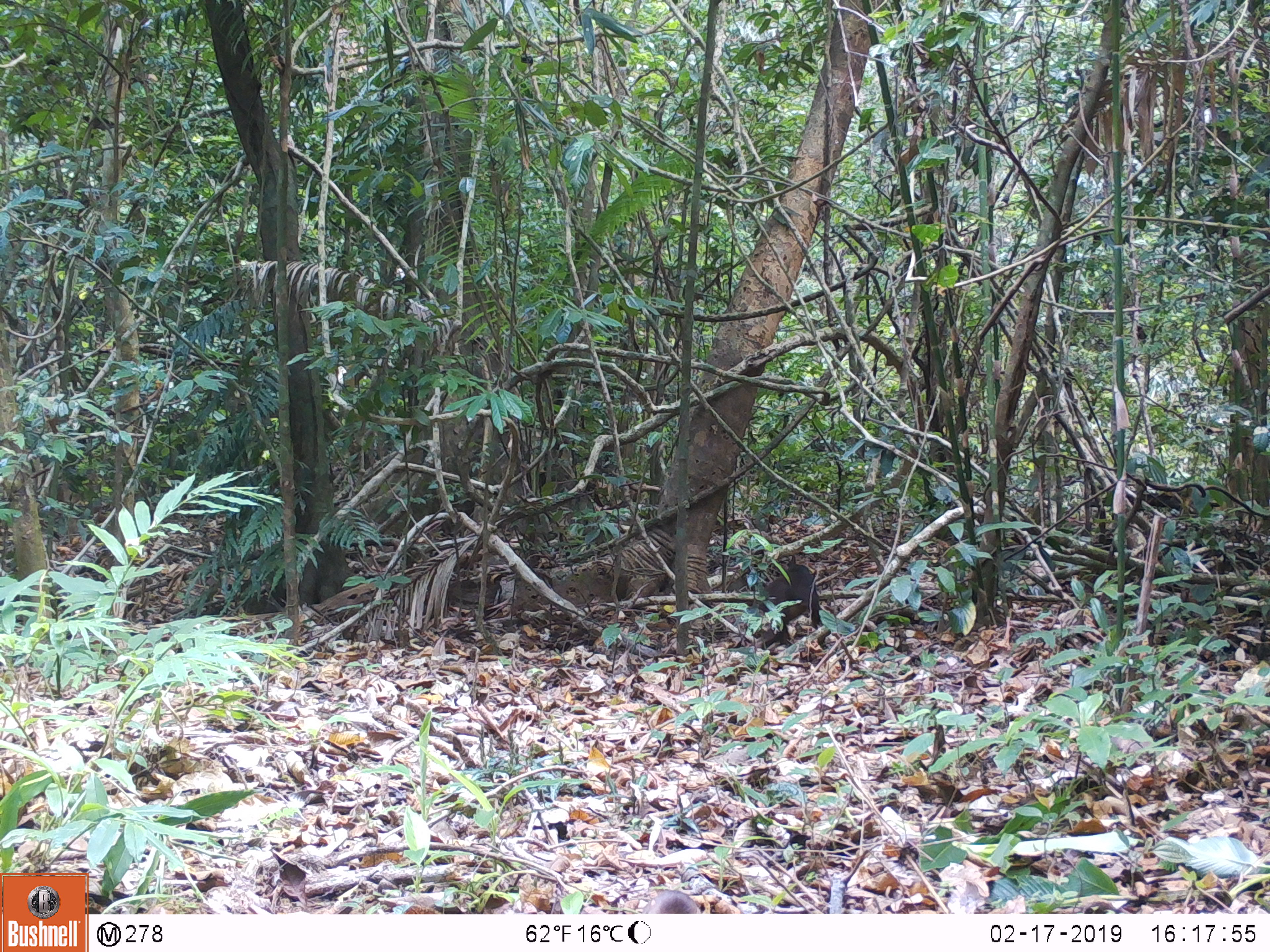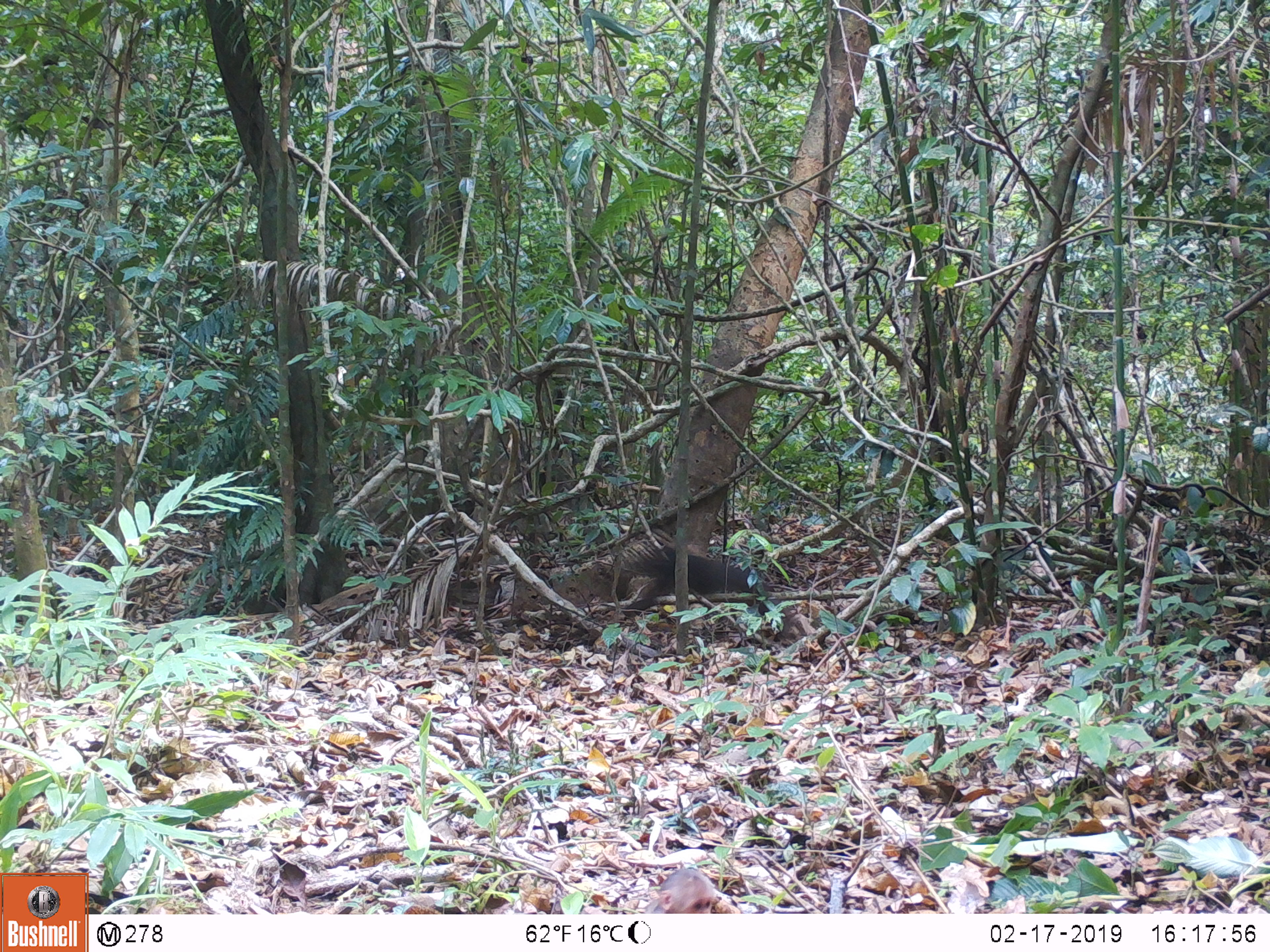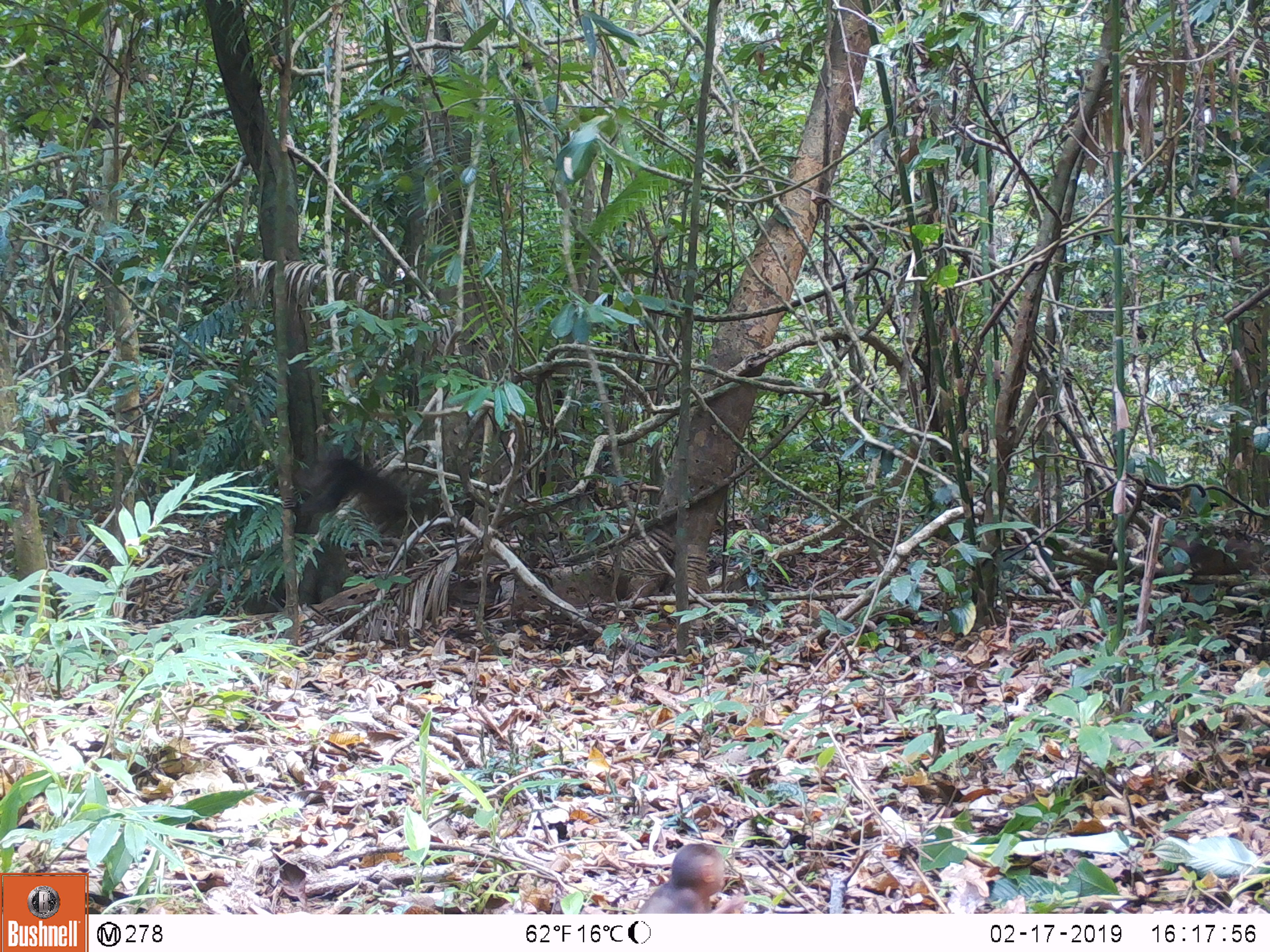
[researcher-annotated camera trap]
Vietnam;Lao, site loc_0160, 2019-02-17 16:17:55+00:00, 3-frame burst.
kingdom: Animalia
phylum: Chordata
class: Mammalia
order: Primates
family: Cercopithecidae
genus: Macaca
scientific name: Macaca arctoides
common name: stump-tailed macaque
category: stump tailed macaque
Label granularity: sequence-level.